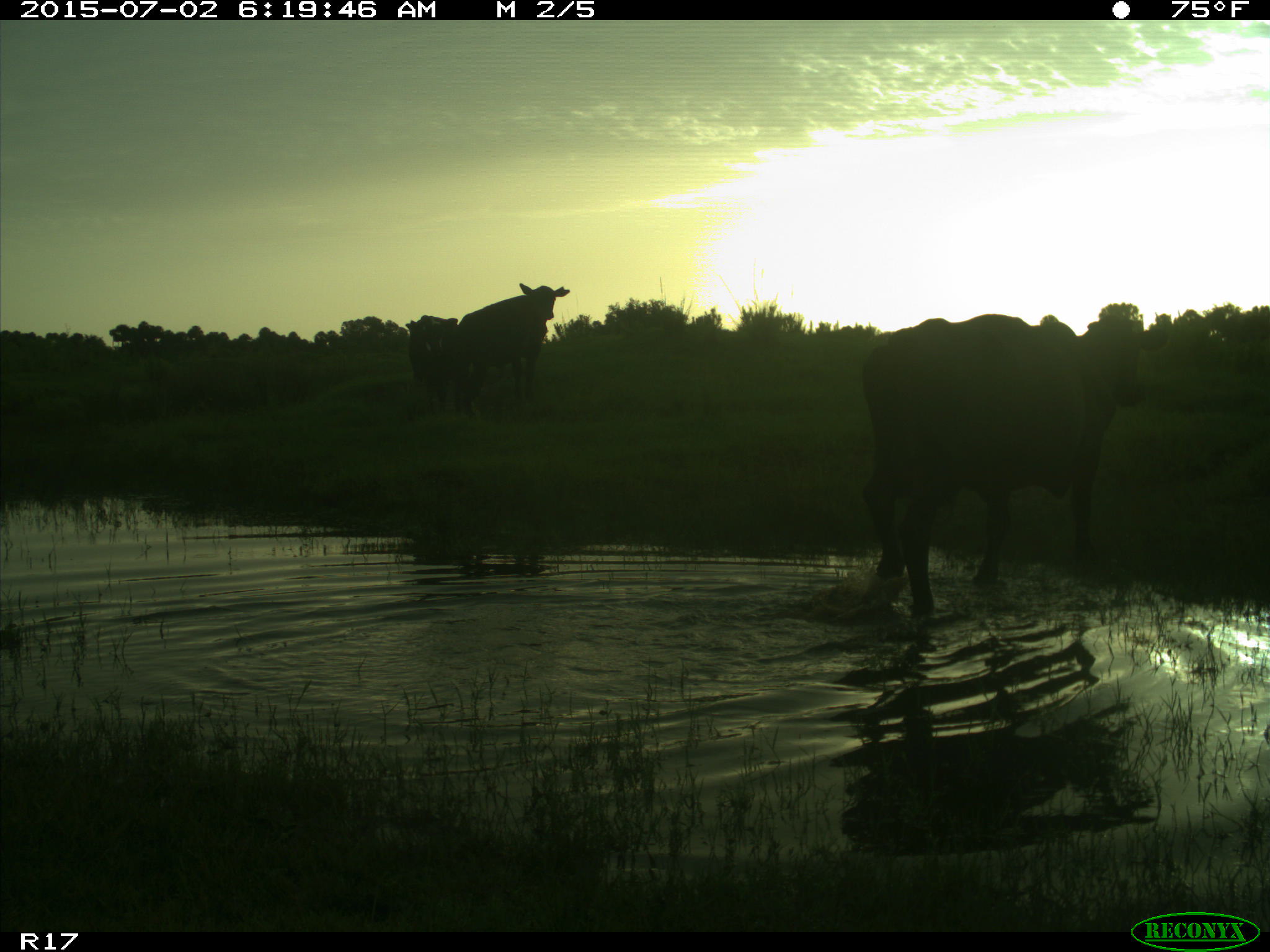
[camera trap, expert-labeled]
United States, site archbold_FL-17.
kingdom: Animalia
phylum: Chordata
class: Mammalia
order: Artiodactyla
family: Bovidae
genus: Bos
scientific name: Bos taurus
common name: domestic cow